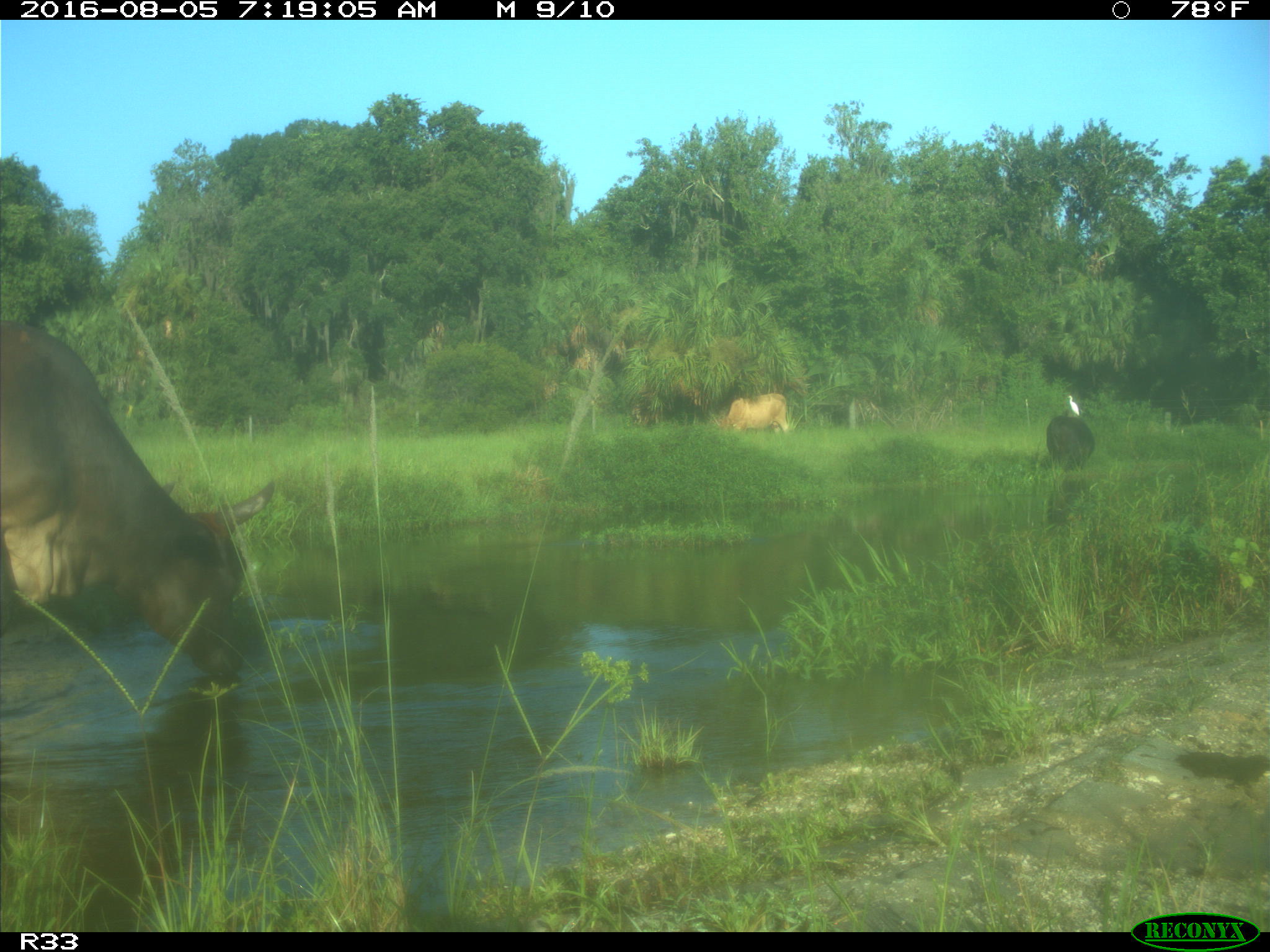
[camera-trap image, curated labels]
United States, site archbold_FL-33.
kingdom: Animalia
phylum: Chordata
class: Mammalia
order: Artiodactyla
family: Bovidae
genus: Bos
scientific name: Bos taurus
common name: domestic cow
Bos taurus (domestic cow).